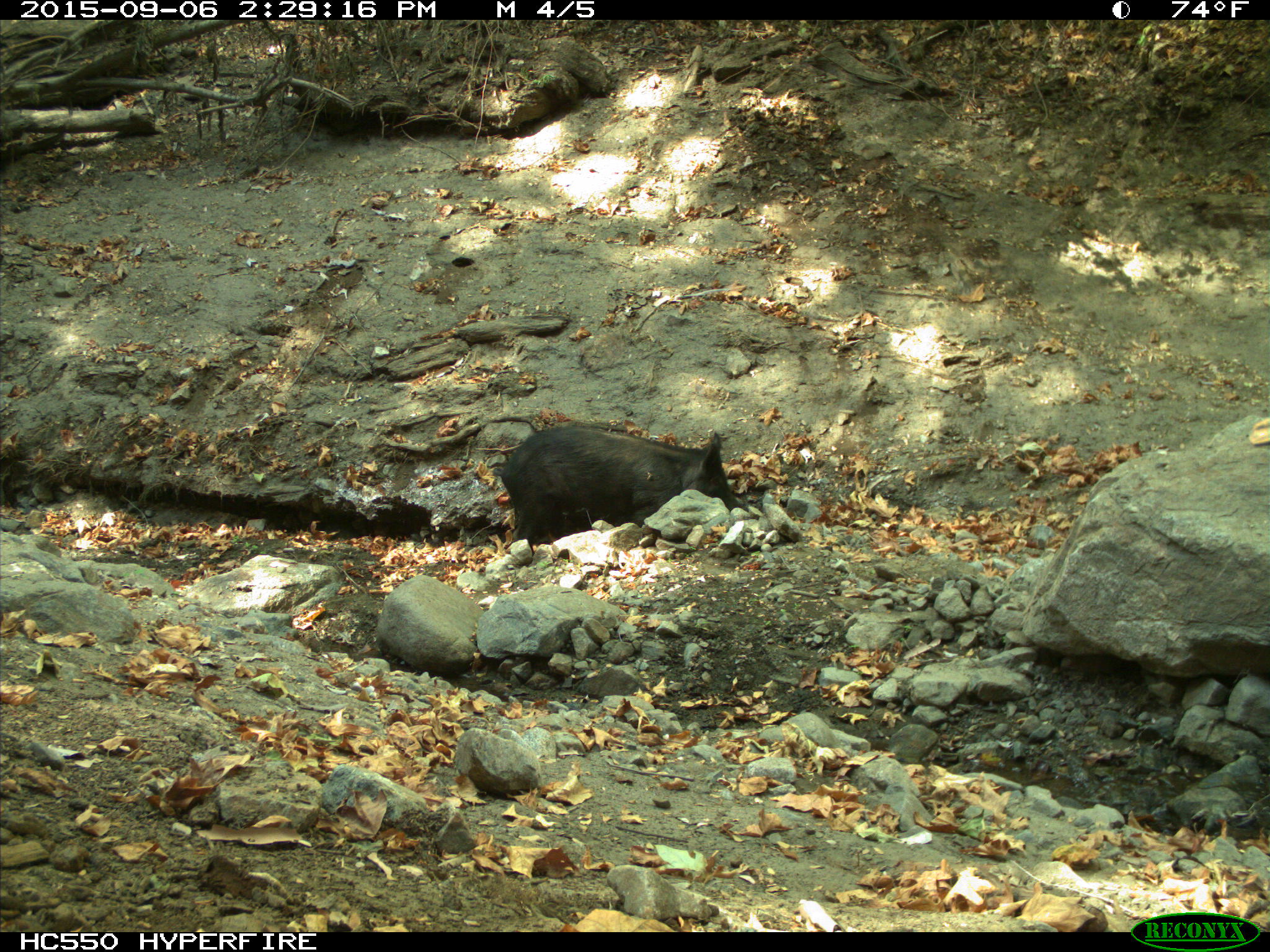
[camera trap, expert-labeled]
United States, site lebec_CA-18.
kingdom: Animalia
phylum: Chordata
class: Mammalia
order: Artiodactyla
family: Suidae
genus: Sus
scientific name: Sus scrofa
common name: wild boar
Sus scrofa (wild boar).